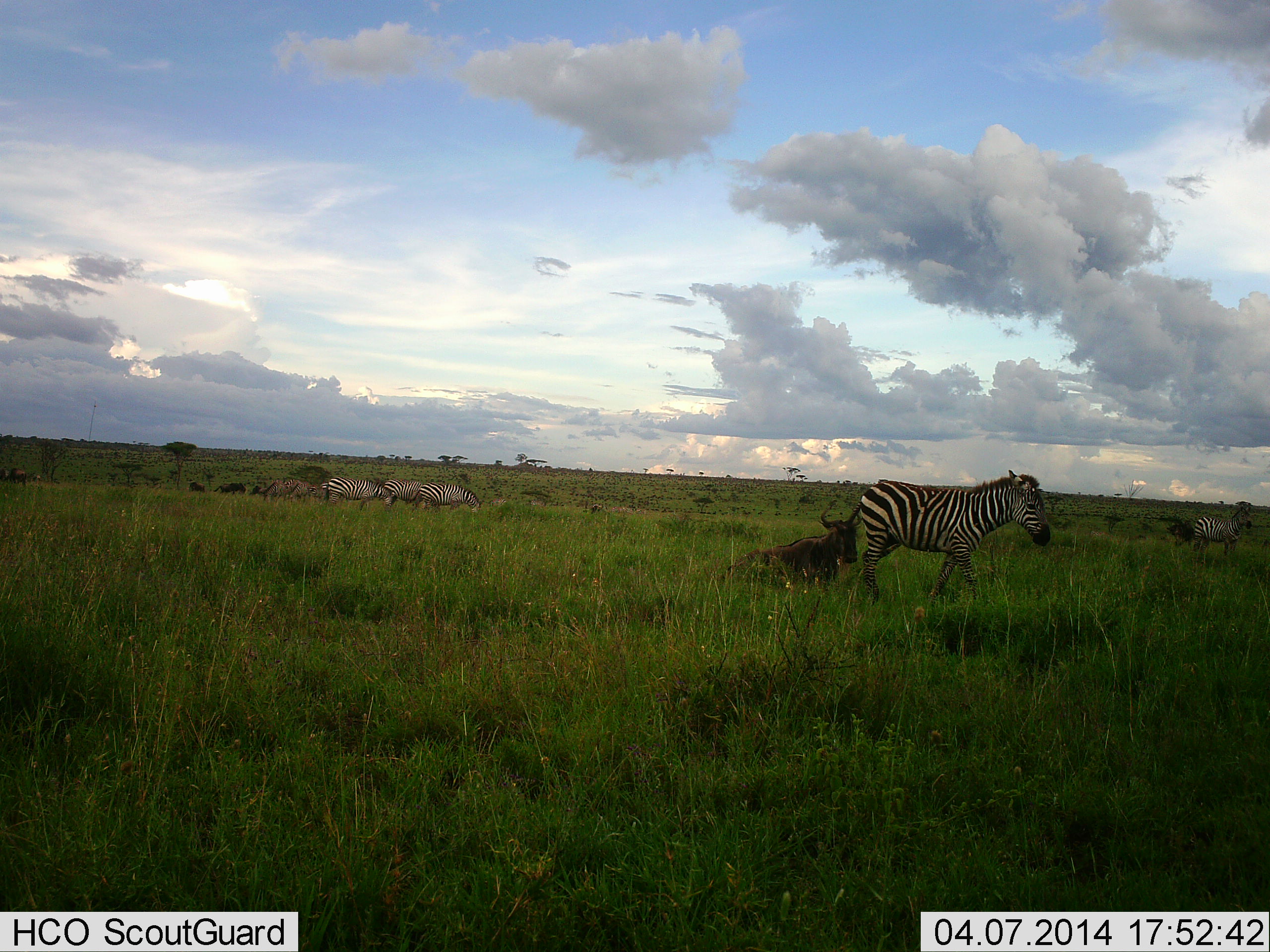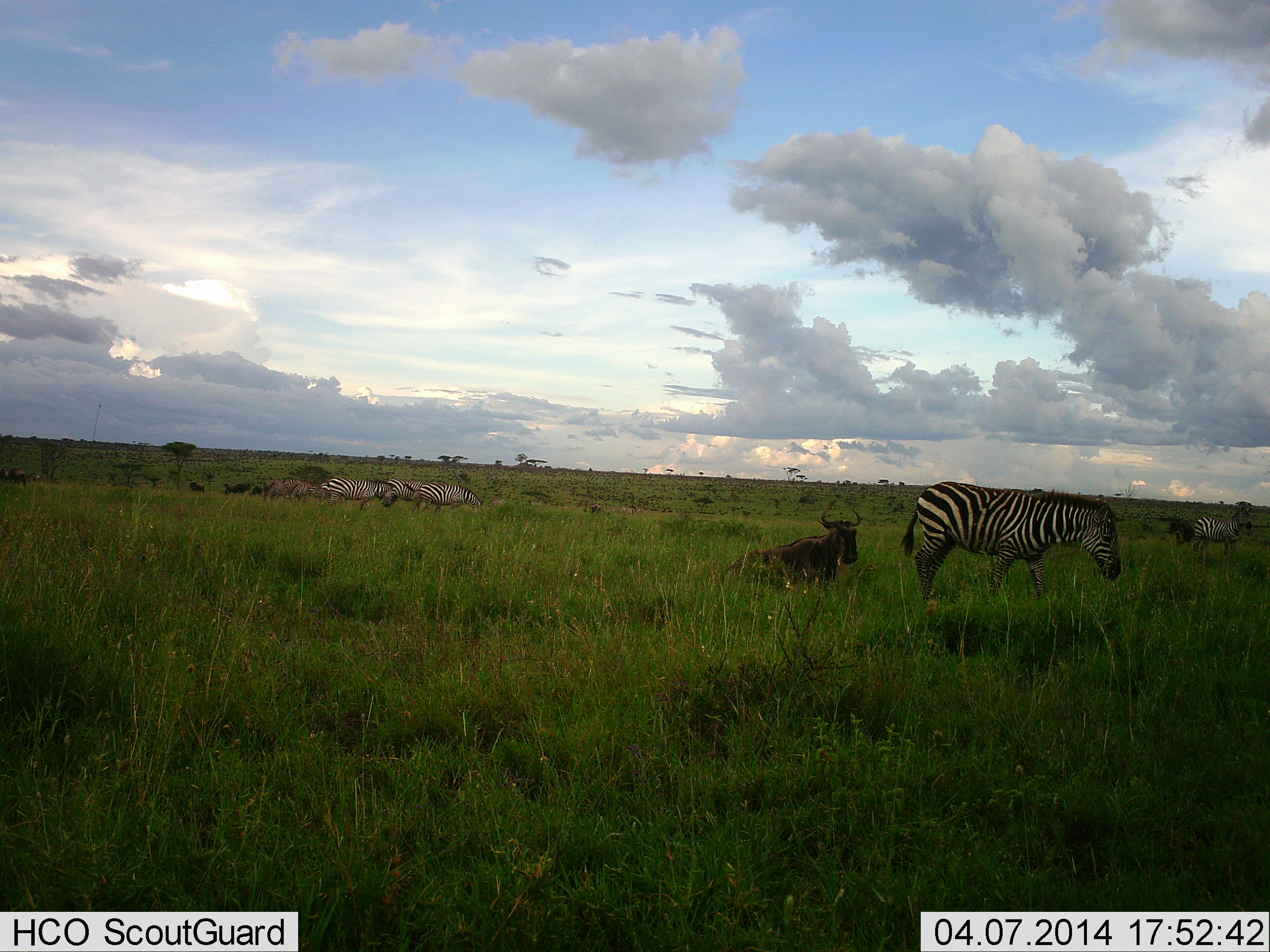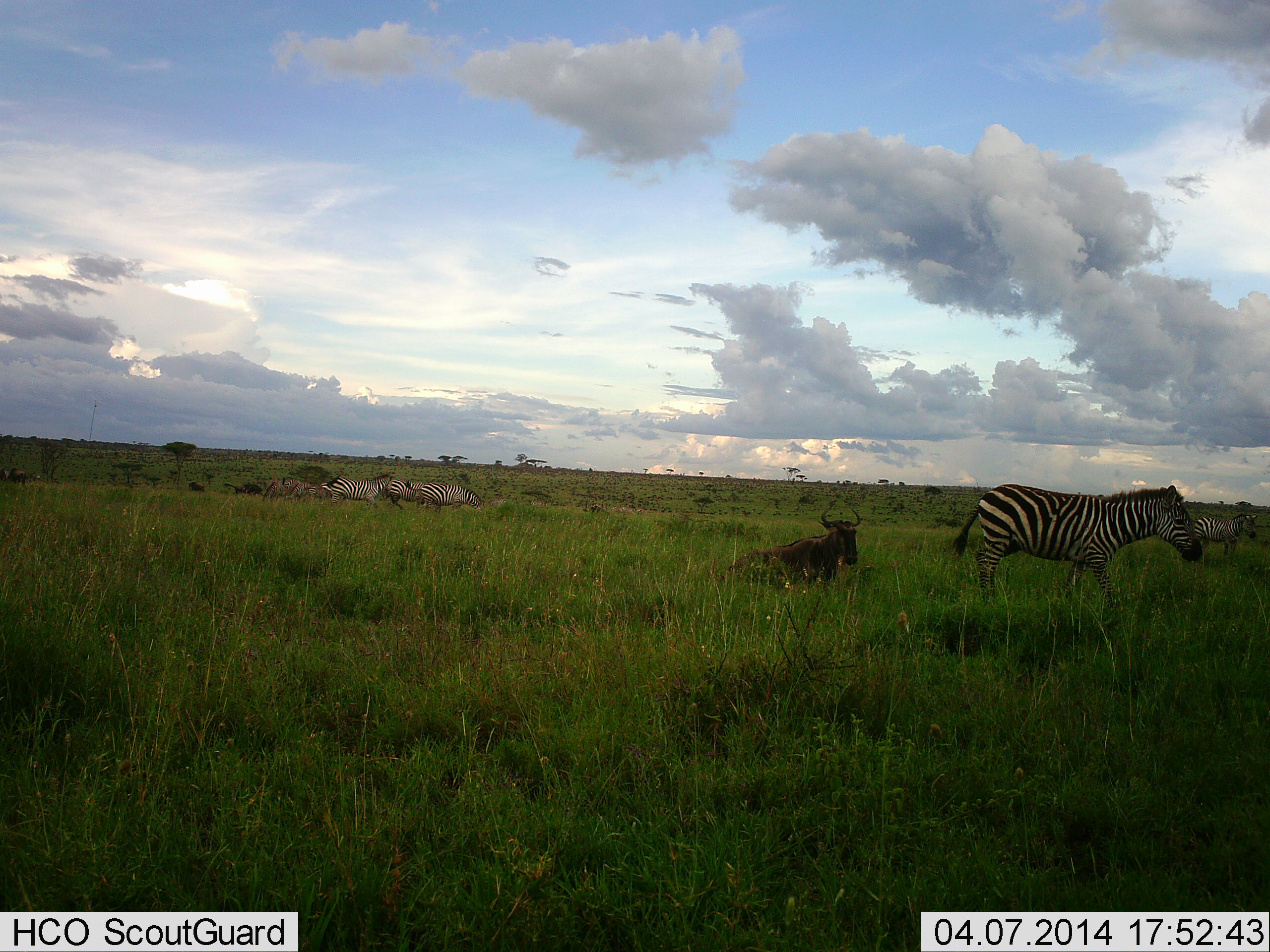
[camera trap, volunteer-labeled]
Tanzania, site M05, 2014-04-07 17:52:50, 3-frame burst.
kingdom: Animalia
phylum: Chordata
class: Mammalia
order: Artiodactyla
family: Bovidae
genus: Connochaetes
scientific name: Connochaetes taurinus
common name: blue wildebeest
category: wildebeest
Wildebeest (blue wildebeest) (Connochaetes taurinus), count 6. Behavior (volunteer vote fractions): standing 40%, resting 90%, moving 50%, interacting 0%. Young present (vote fraction): 0%. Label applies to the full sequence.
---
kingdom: Animalia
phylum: Chordata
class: Mammalia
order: Perissodactyla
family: Equidae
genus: Equus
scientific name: Equus quagga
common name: plains zebra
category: zebra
Zebra (plains zebra) (Equus quagga), count 5. Behavior (volunteer vote fractions): standing 73%, resting 9%, moving 55%, interacting 0%. Young present (vote fraction): 0%. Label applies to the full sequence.